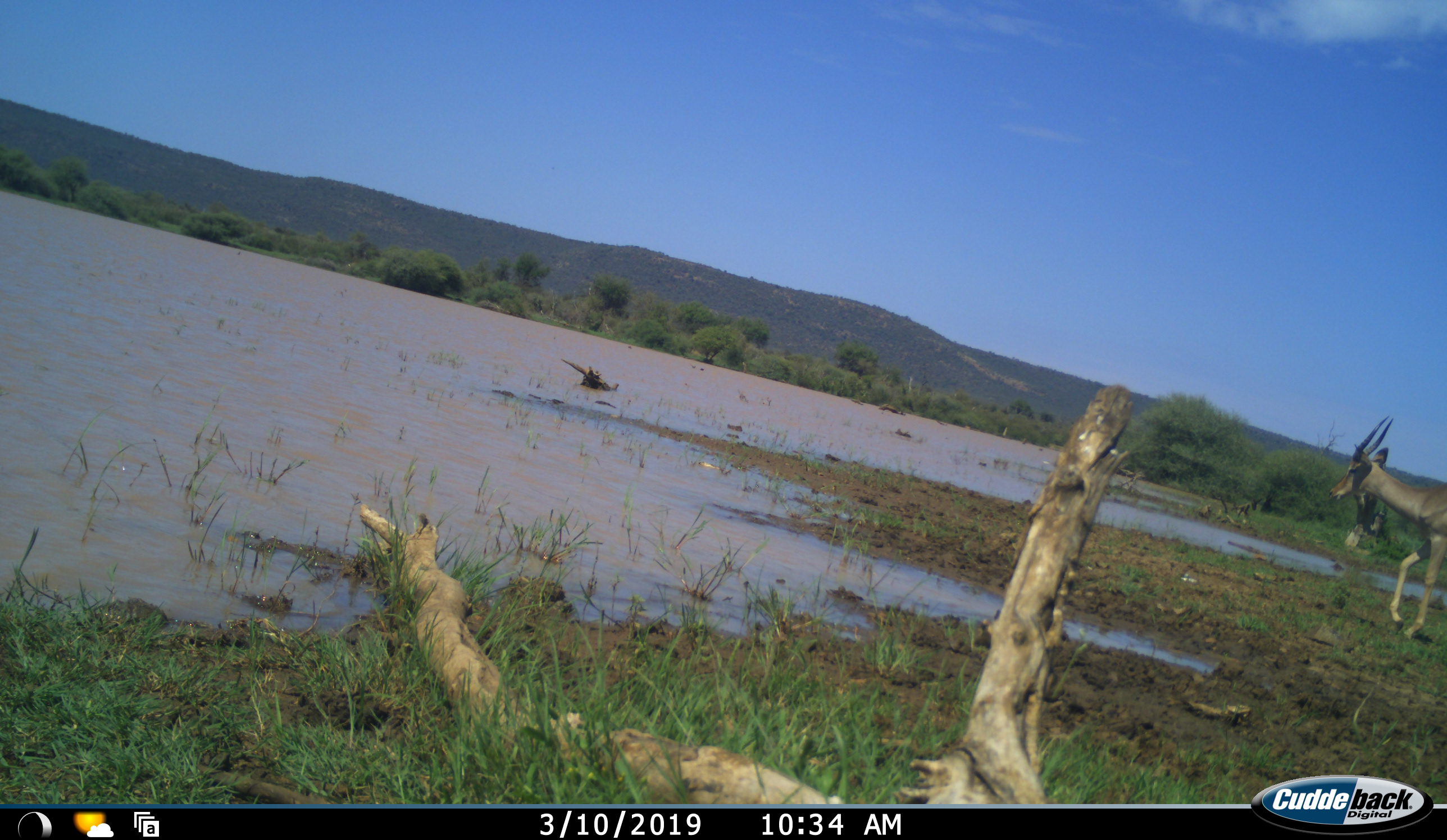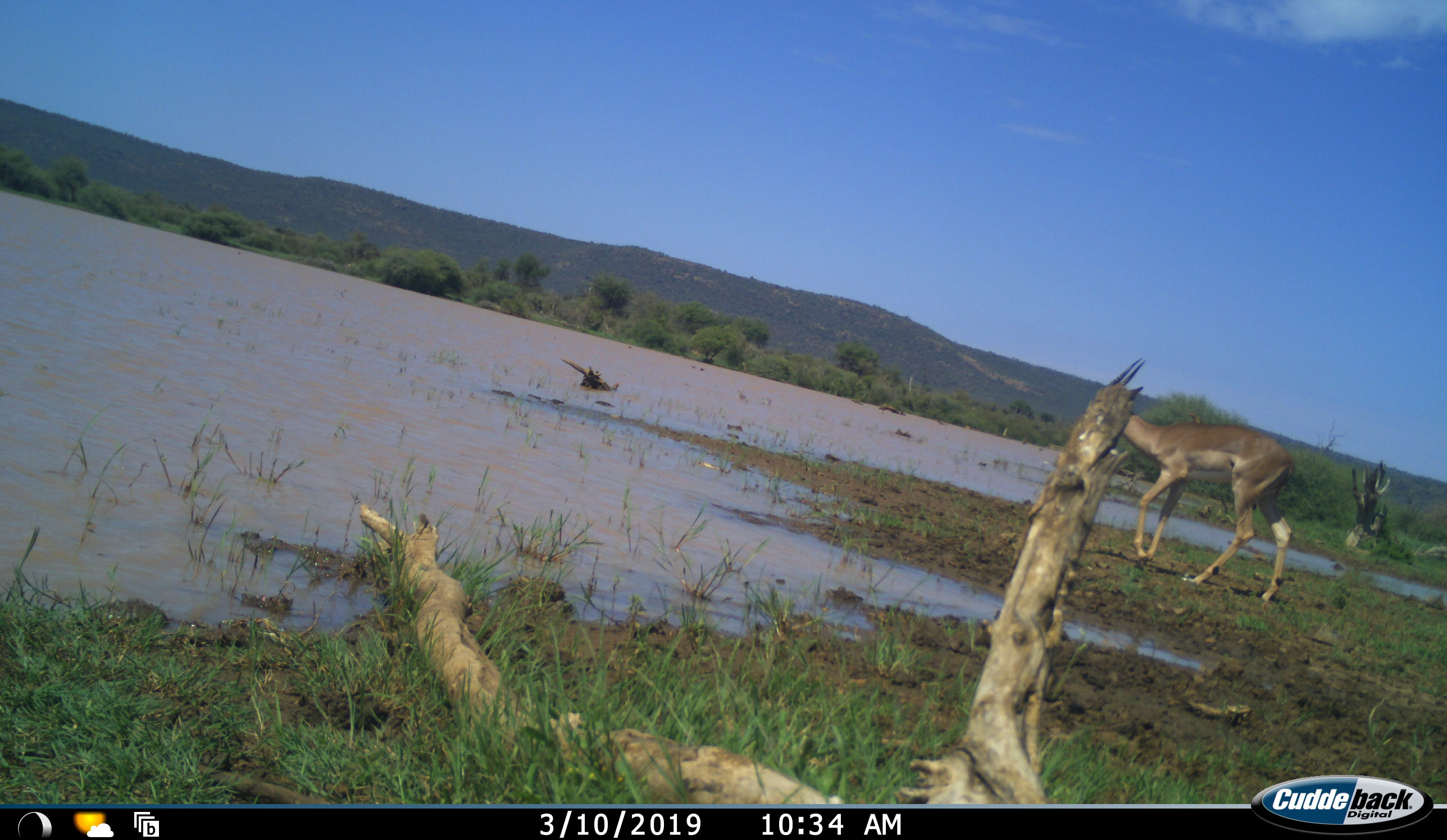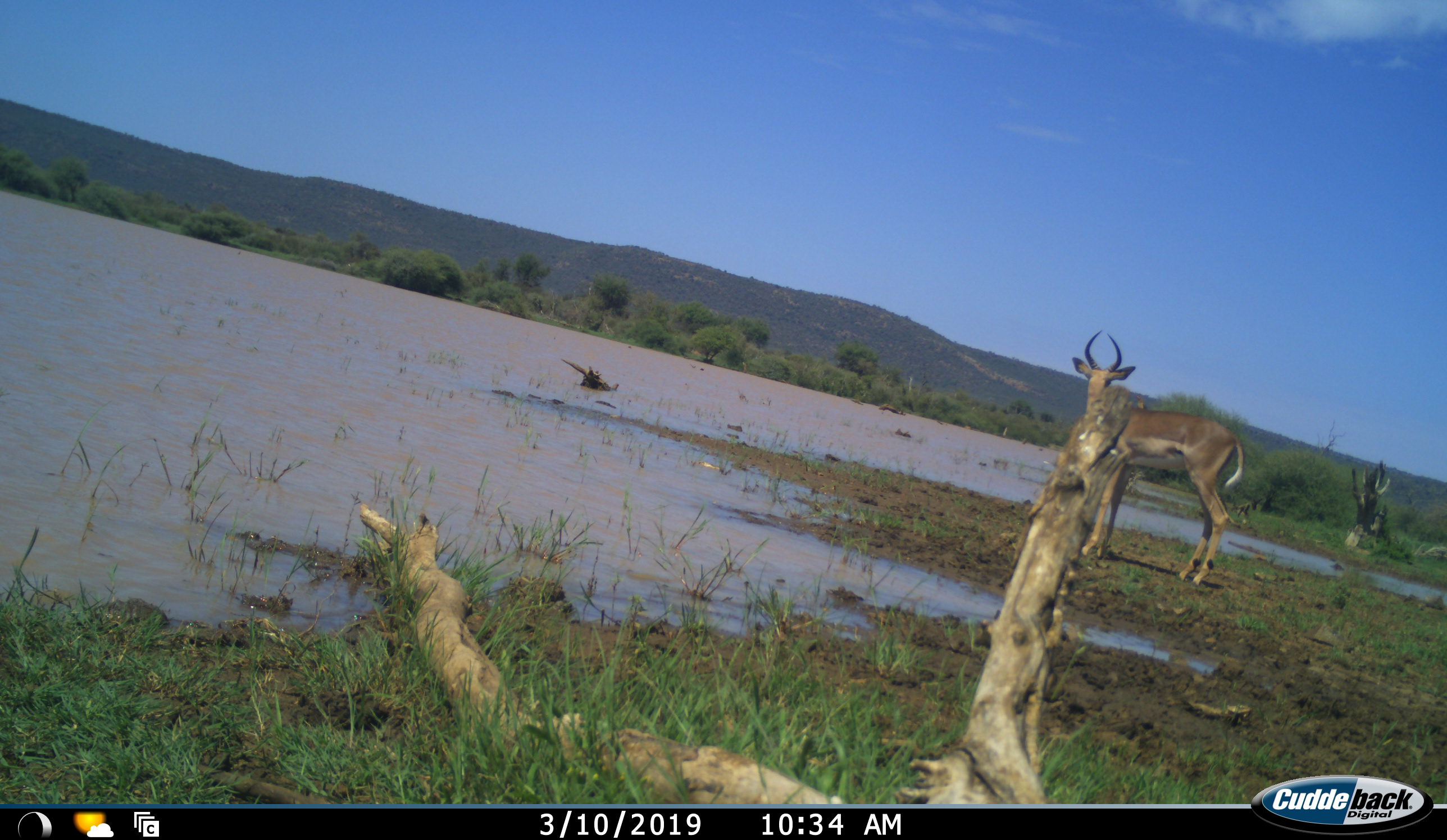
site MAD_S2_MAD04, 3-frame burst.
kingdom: Animalia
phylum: Chordata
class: Mammalia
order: Artiodactyla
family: Bovidae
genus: Aepyceros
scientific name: Aepyceros melampus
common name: impala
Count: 1.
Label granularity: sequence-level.